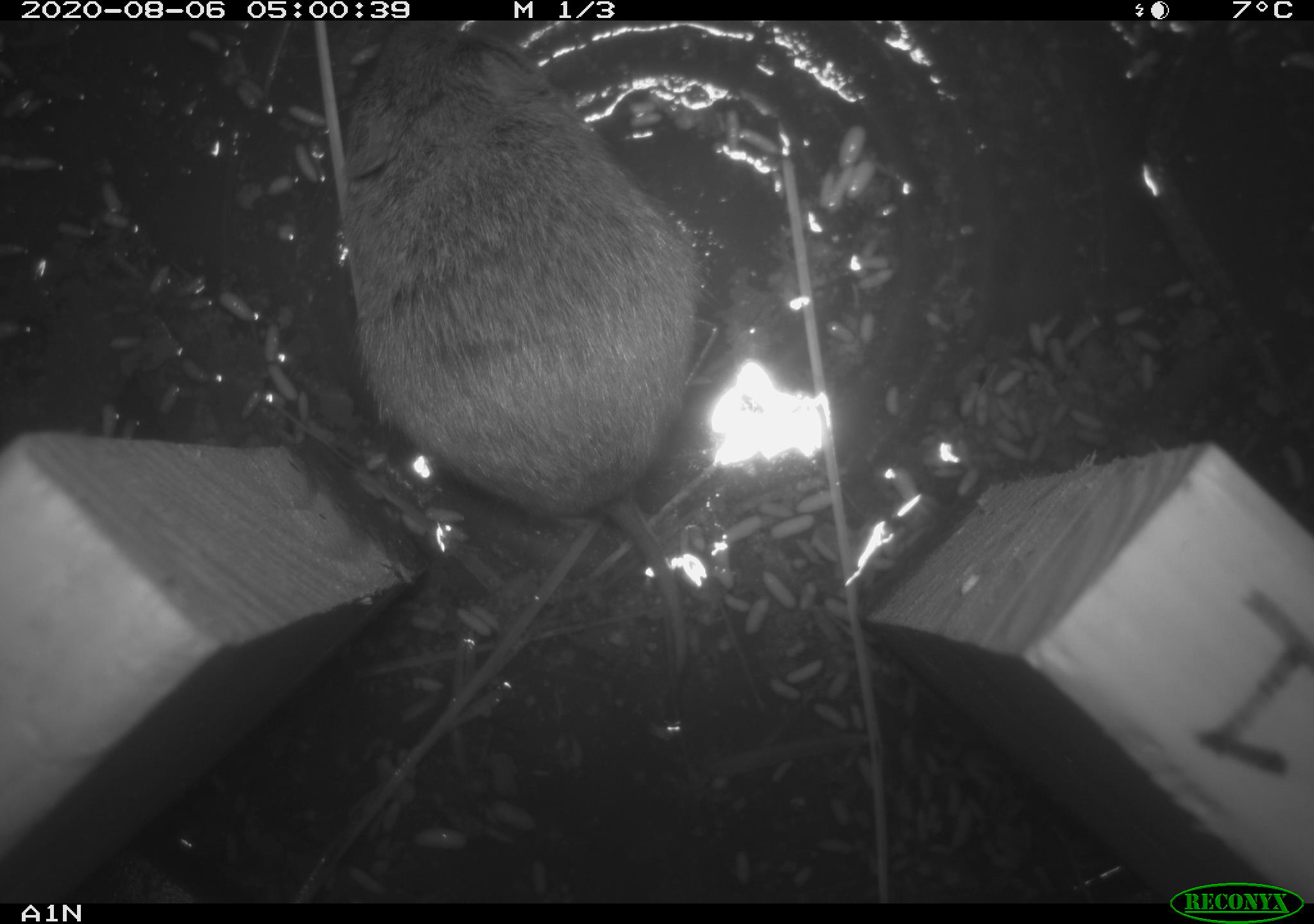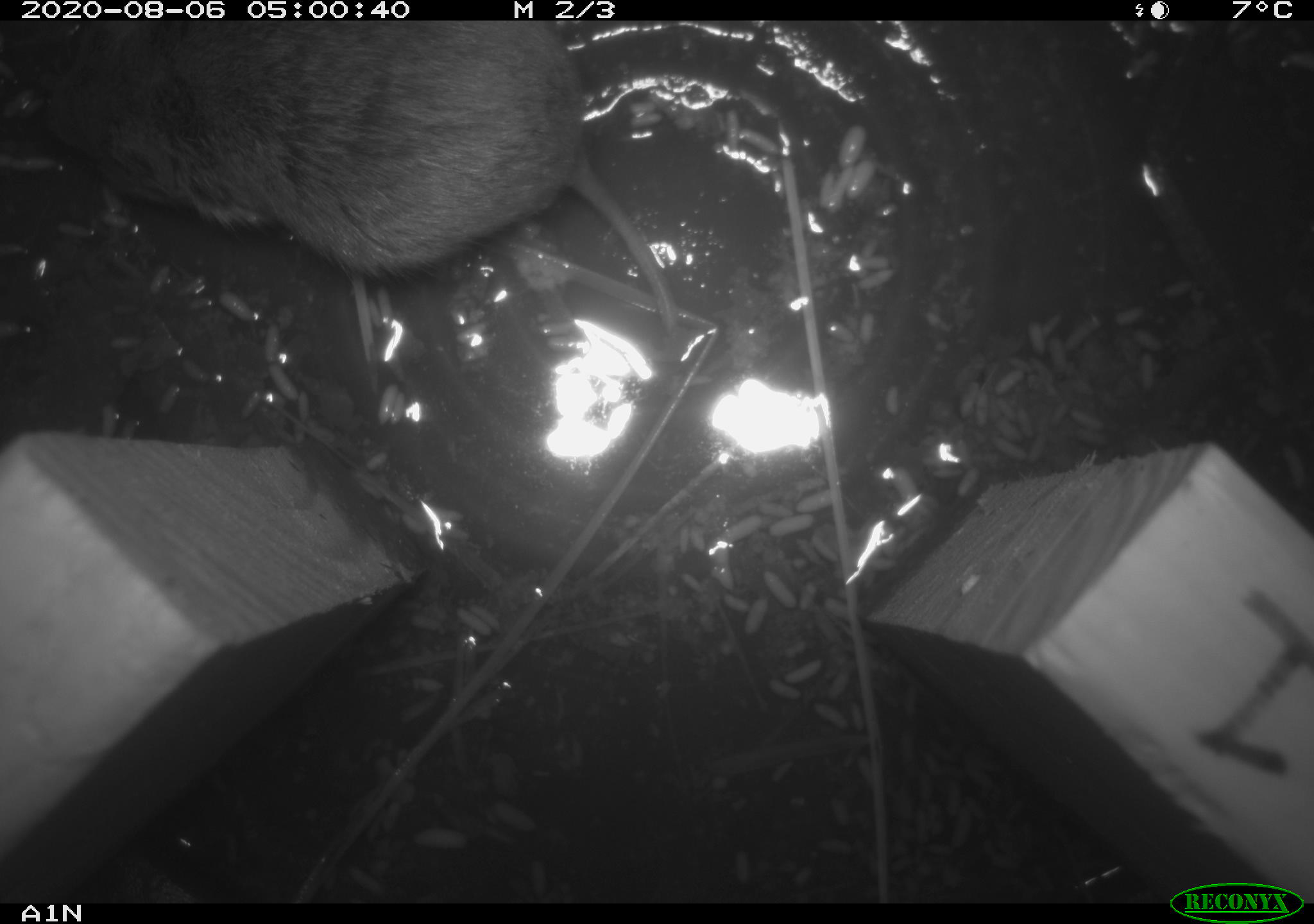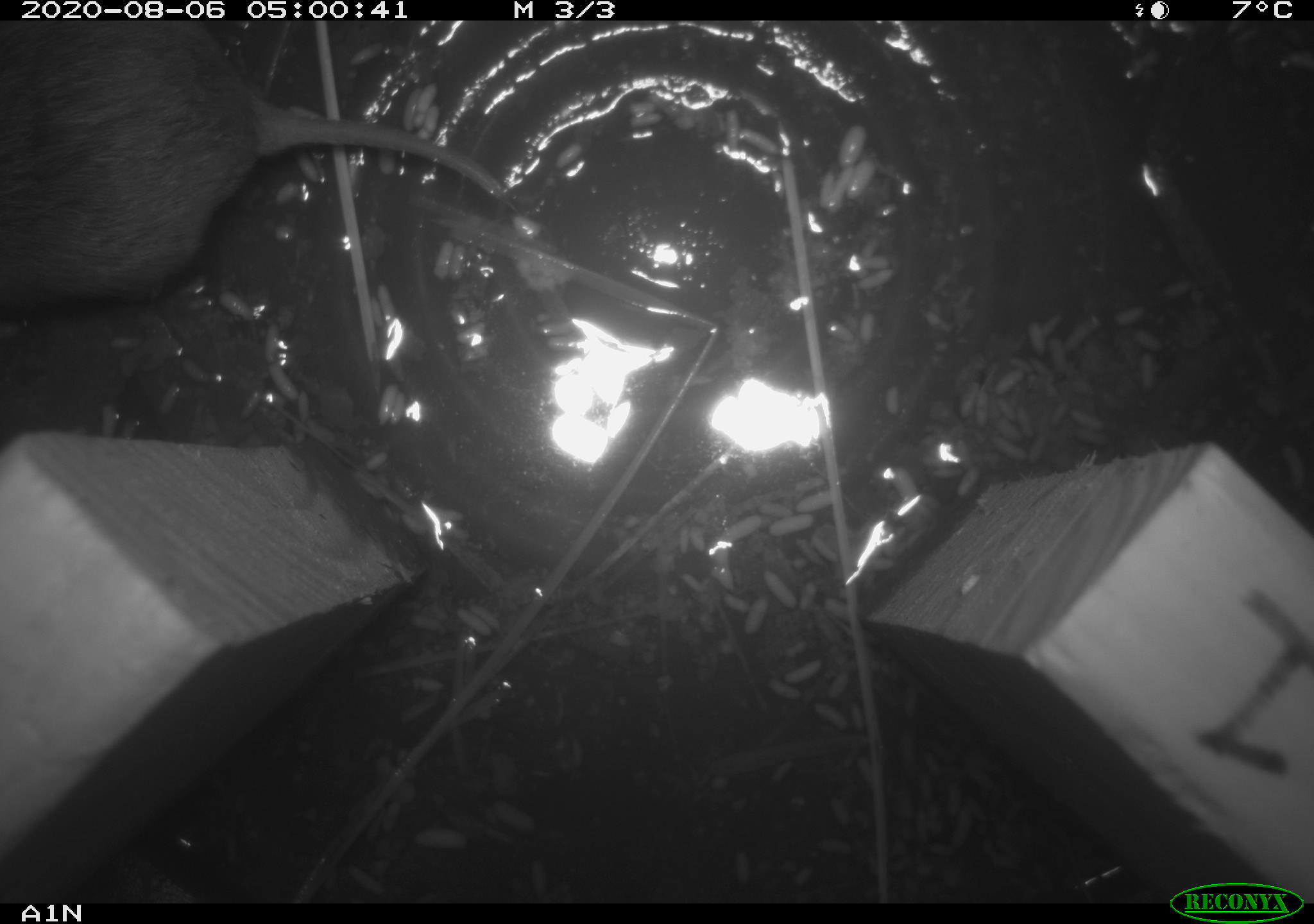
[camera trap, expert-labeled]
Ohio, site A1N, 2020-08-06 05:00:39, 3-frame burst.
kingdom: Animalia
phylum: Chordata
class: Mammalia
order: Rodentia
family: Cricetidae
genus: Microtus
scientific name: Microtus pennsylvanicus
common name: meadow vole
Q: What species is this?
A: Meadow vole (Microtus pennsylvanicus).